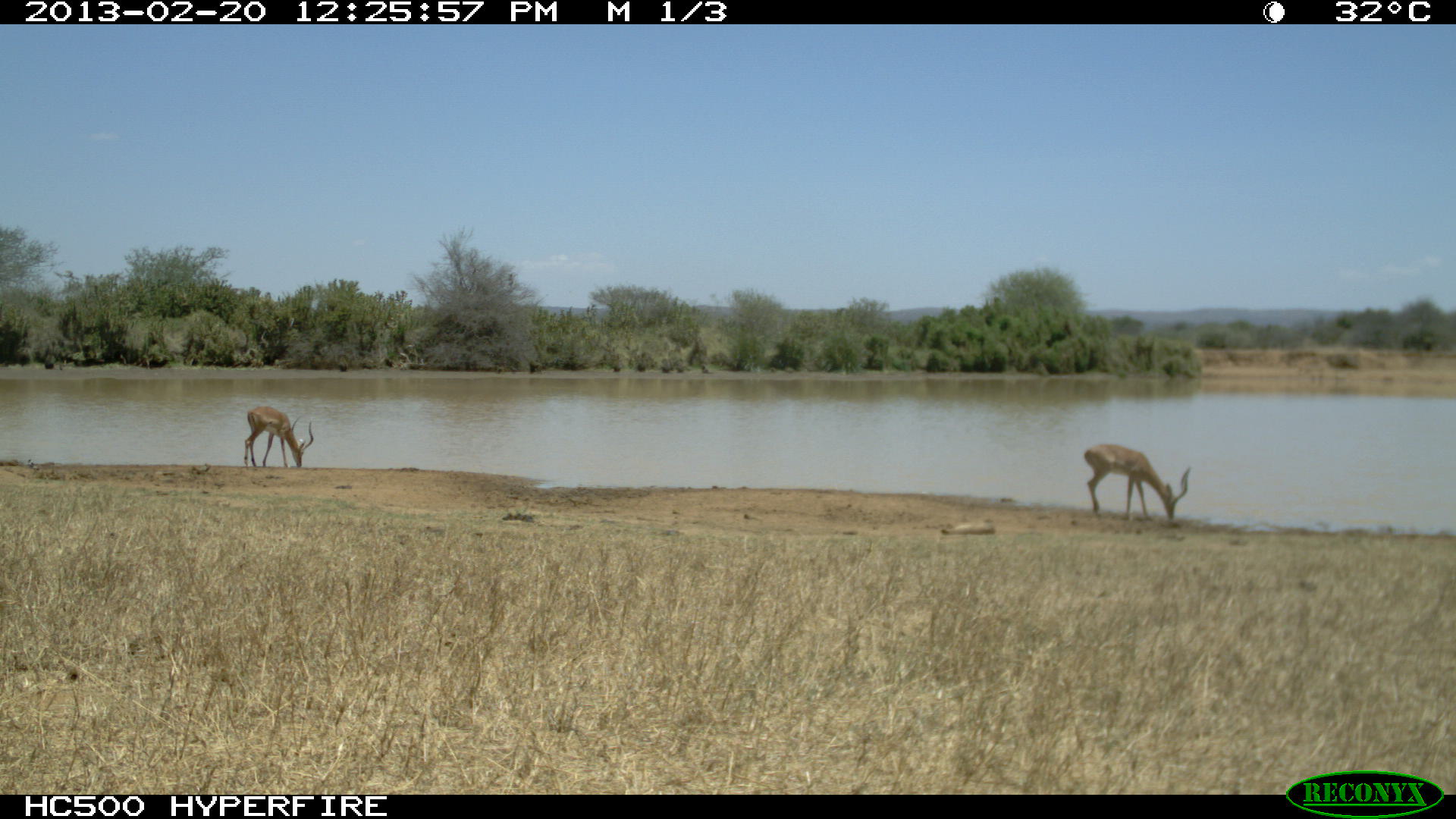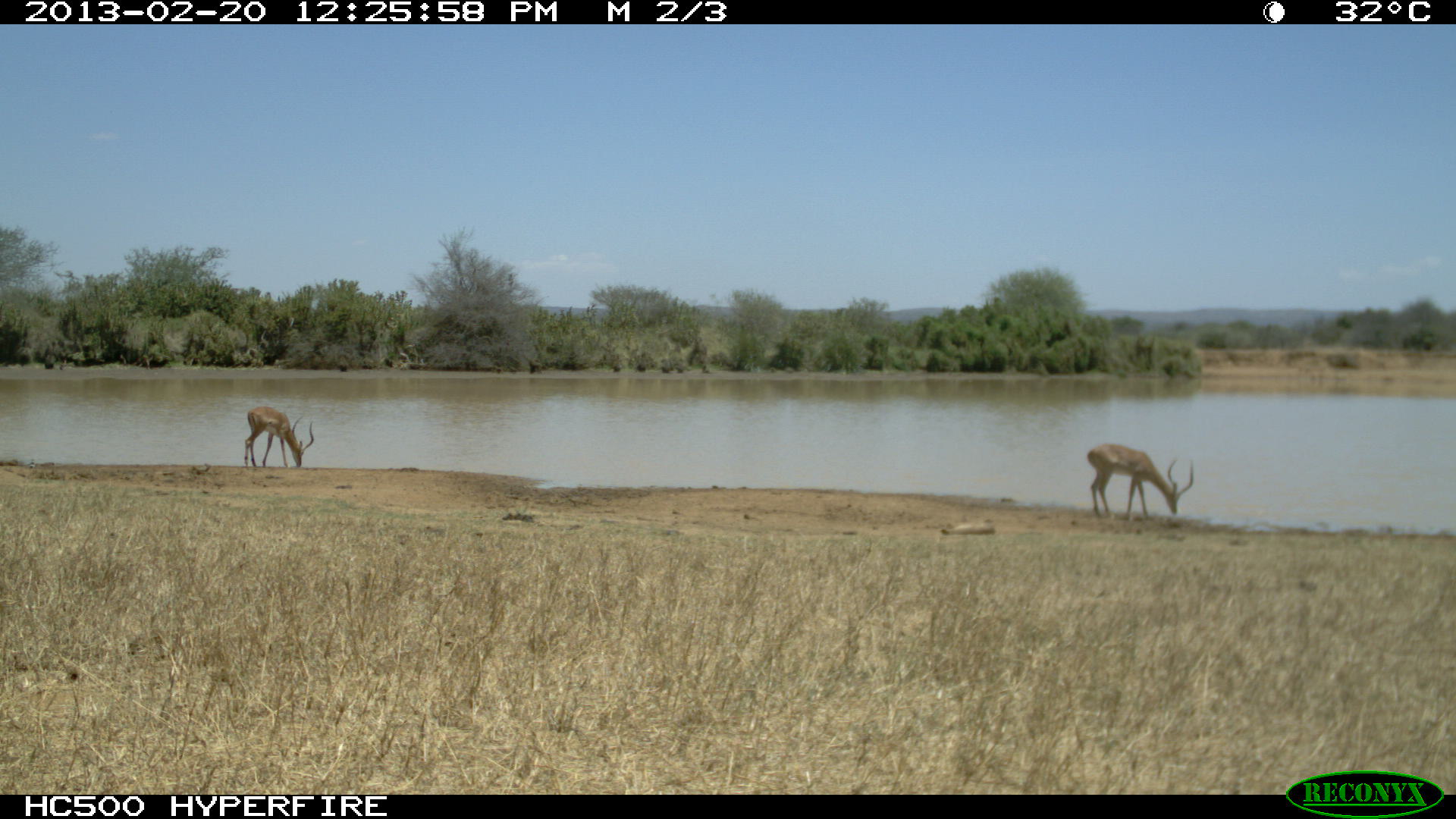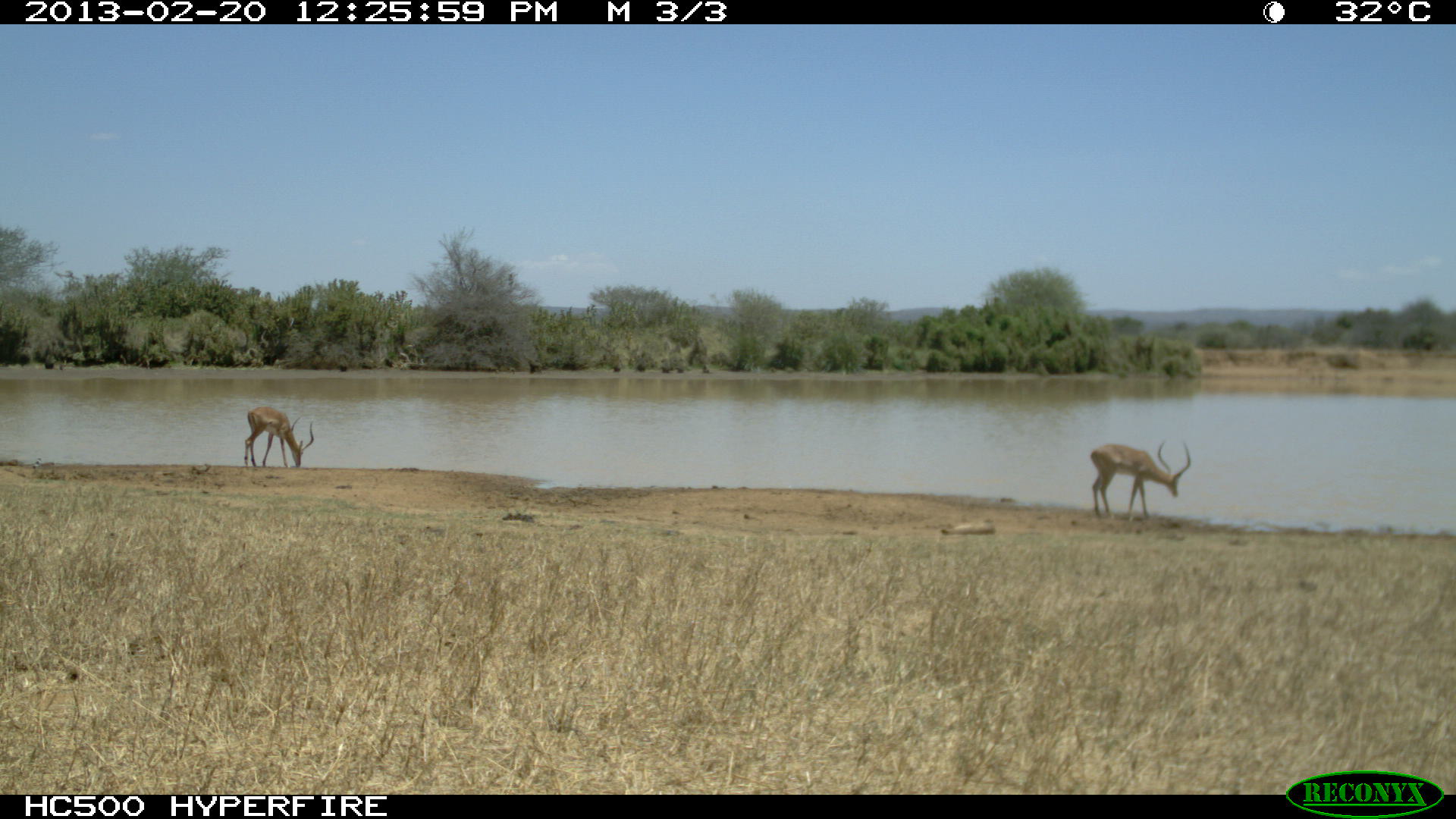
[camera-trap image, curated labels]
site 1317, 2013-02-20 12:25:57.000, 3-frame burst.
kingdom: Animalia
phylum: Chordata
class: Mammalia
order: Artiodactyla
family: Bovidae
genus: Aepyceros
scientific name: Aepyceros melampus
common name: impala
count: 3